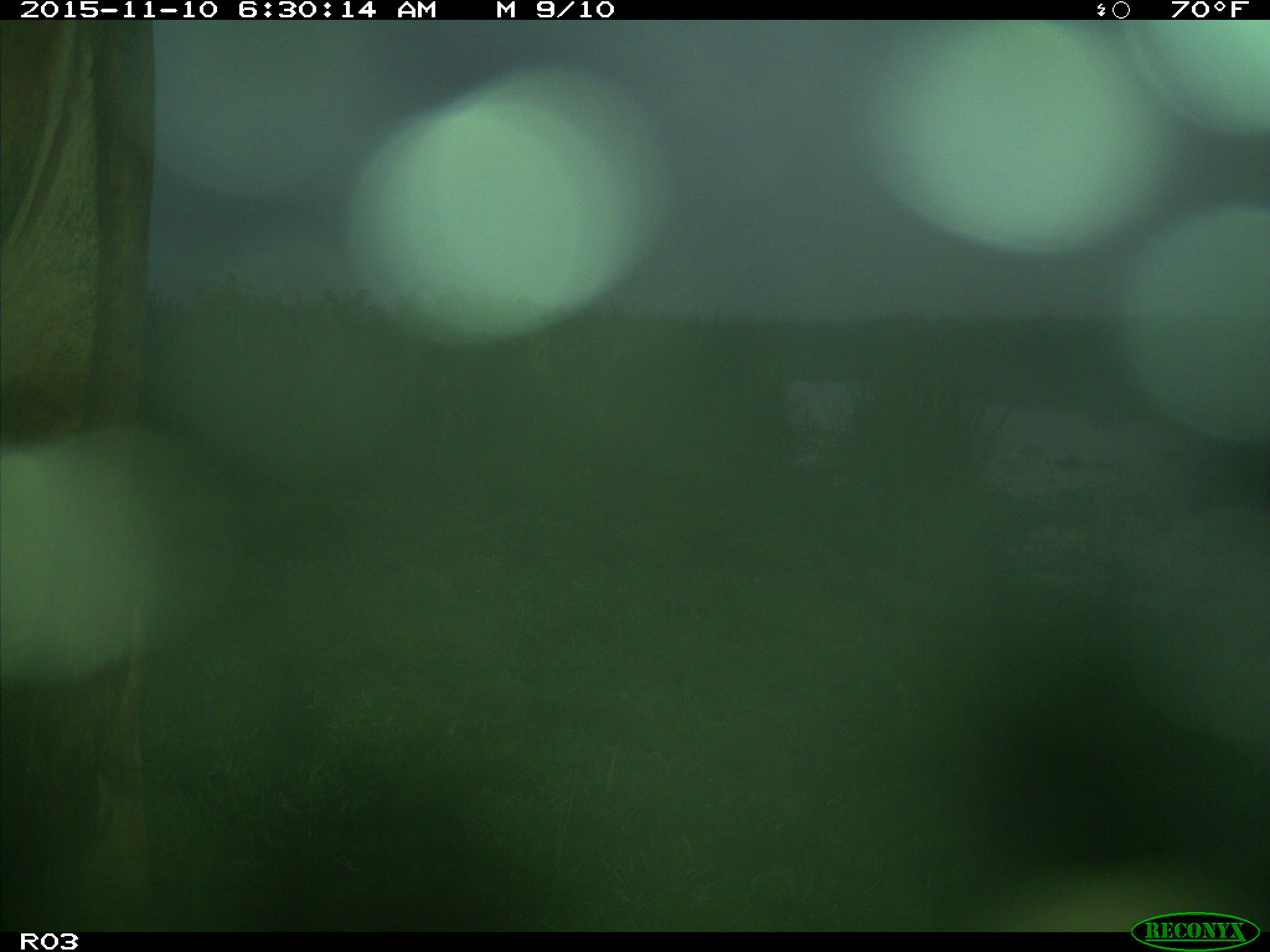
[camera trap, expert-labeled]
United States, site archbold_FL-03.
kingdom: Animalia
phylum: Chordata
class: Mammalia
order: Artiodactyla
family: Bovidae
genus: Bos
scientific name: Bos taurus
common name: domestic cow